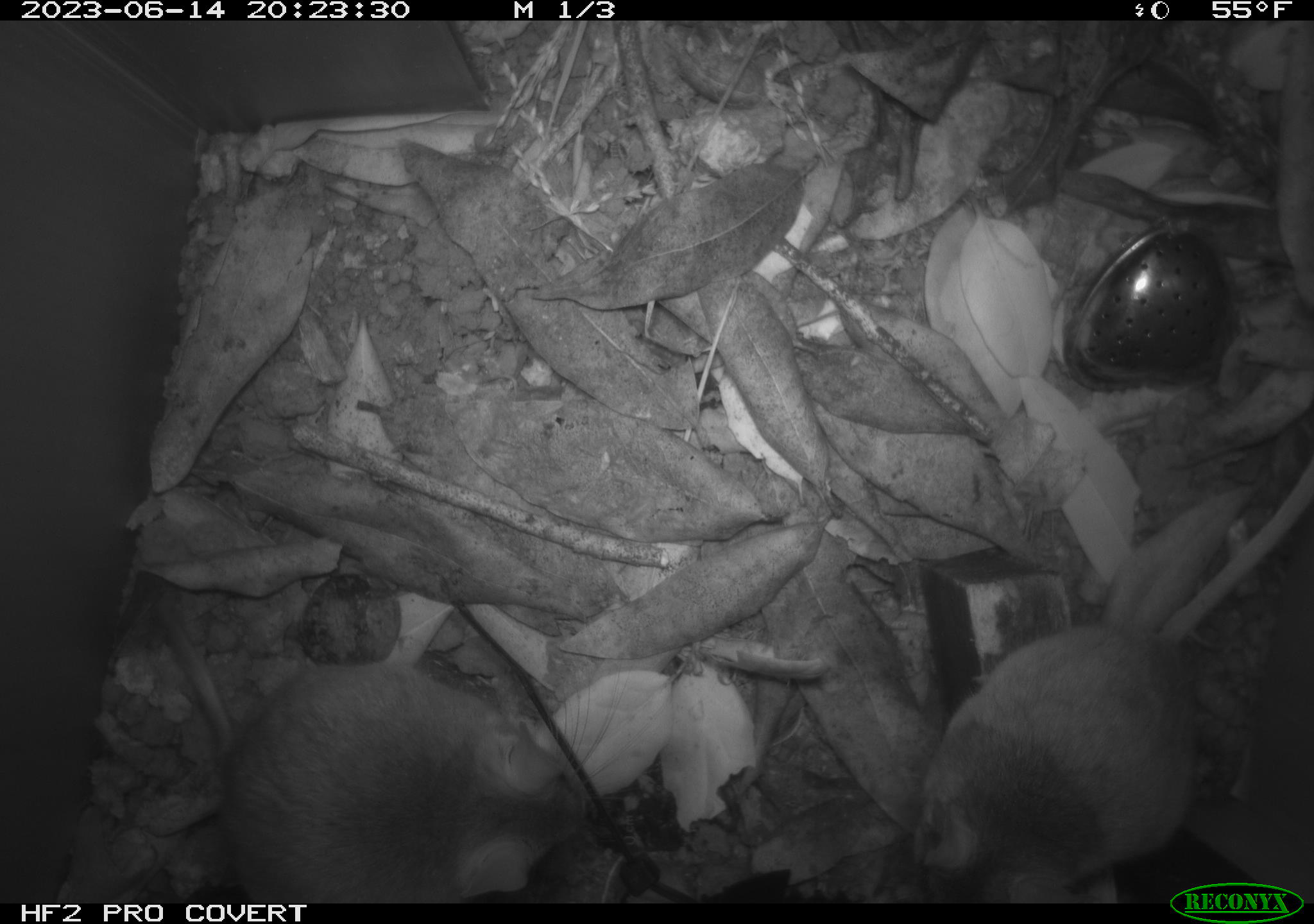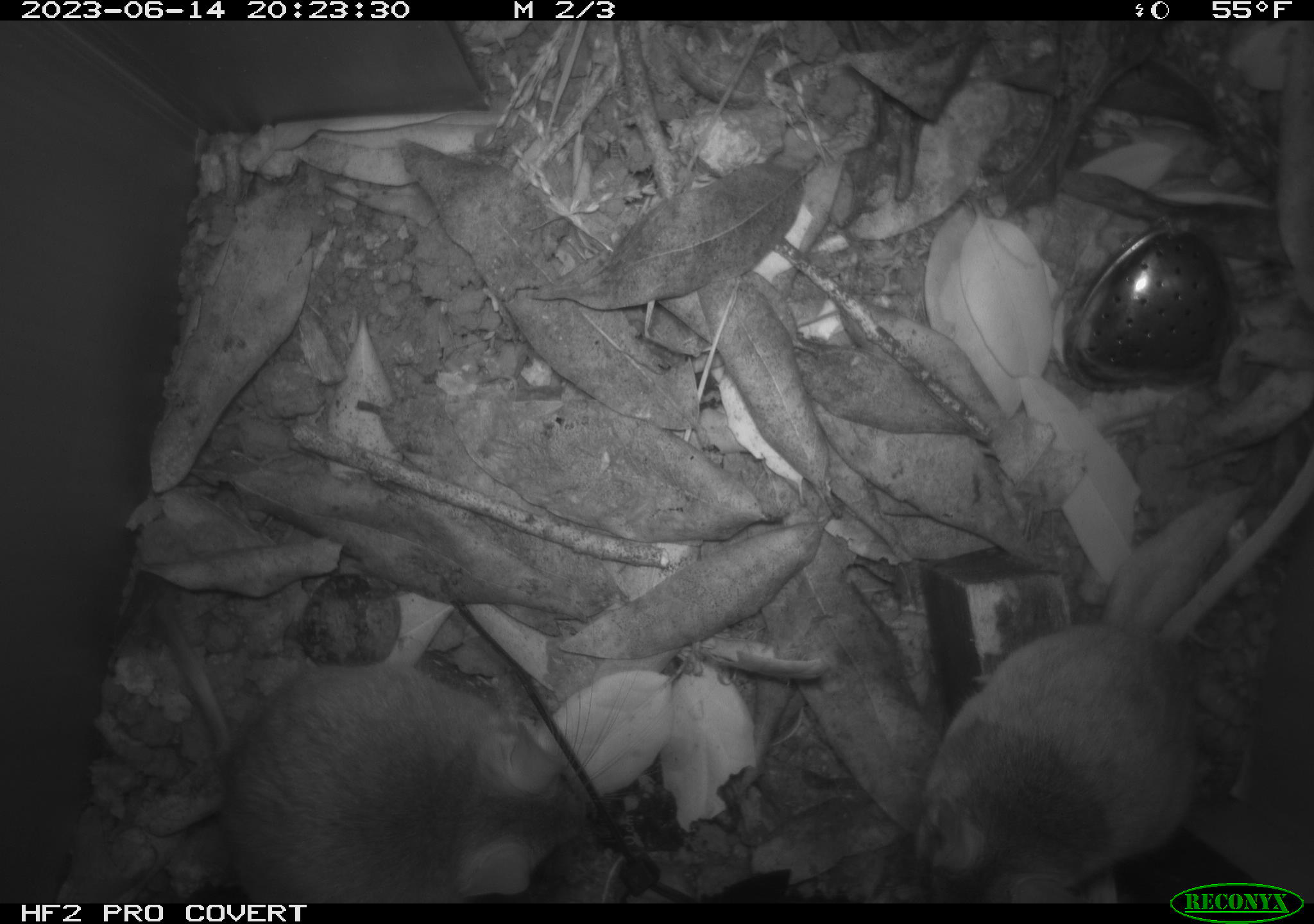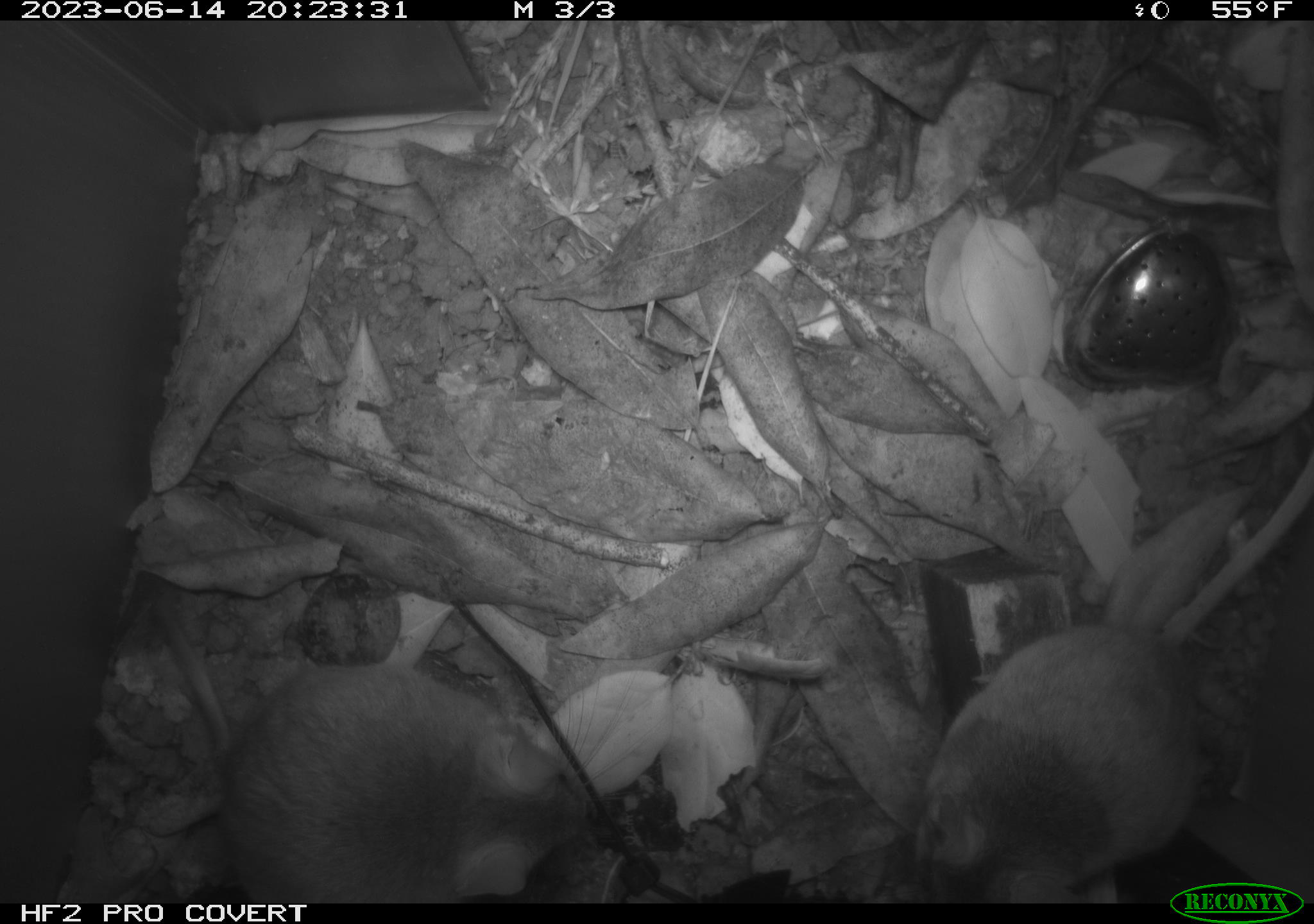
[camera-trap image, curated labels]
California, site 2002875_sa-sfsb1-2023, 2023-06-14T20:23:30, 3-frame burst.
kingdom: Animalia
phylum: Chordata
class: Mammalia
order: Rodentia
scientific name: Rodentia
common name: mouse species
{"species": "mouse species (Rodentia)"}